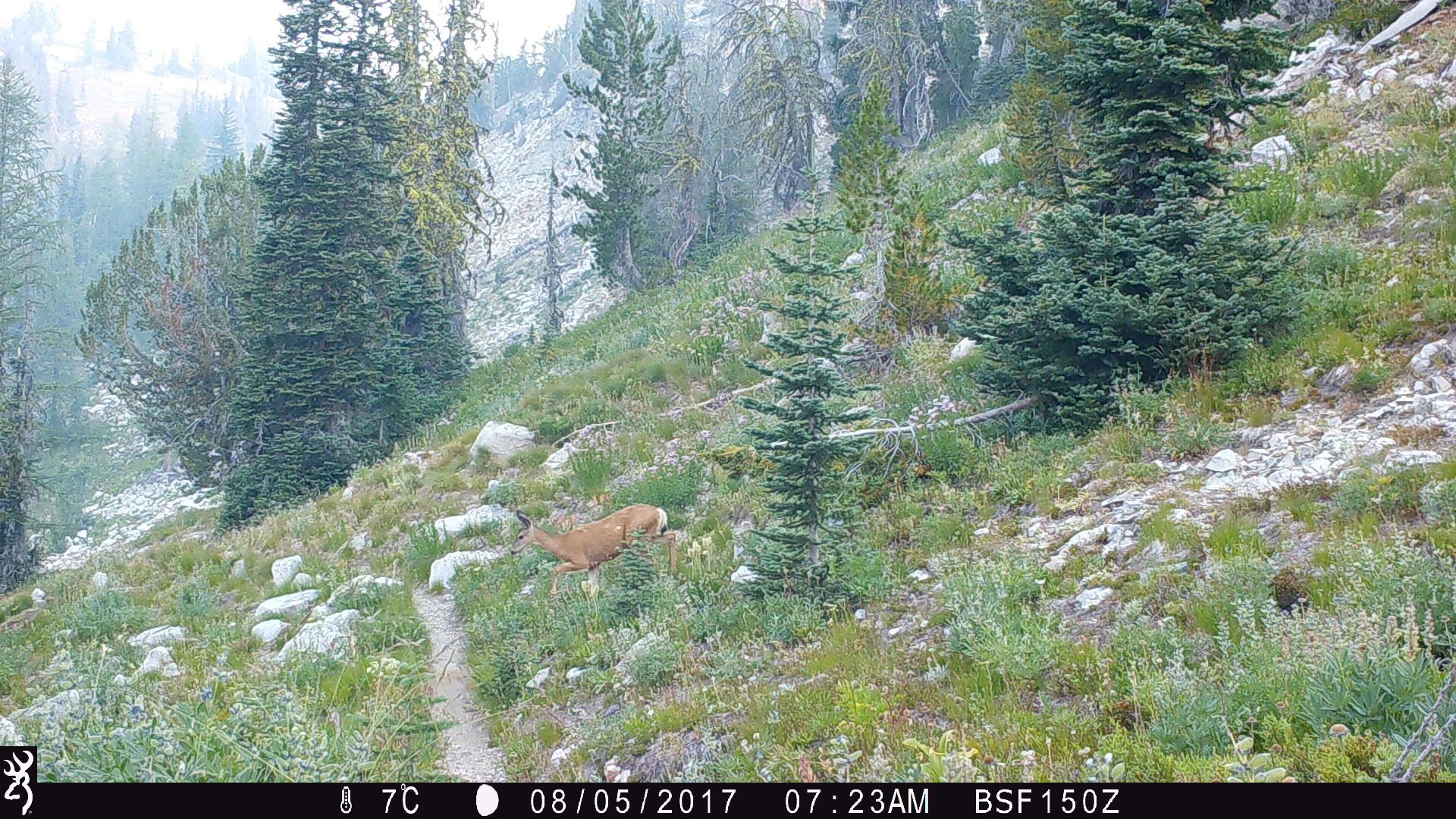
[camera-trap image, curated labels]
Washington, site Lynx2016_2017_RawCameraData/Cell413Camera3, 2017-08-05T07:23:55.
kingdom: Animalia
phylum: Chordata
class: Mammalia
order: Artiodactyla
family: Cervidae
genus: Odocoileus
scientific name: Odocoileus hemionus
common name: mule deer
Odocoileus hemionus (mule deer). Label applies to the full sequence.